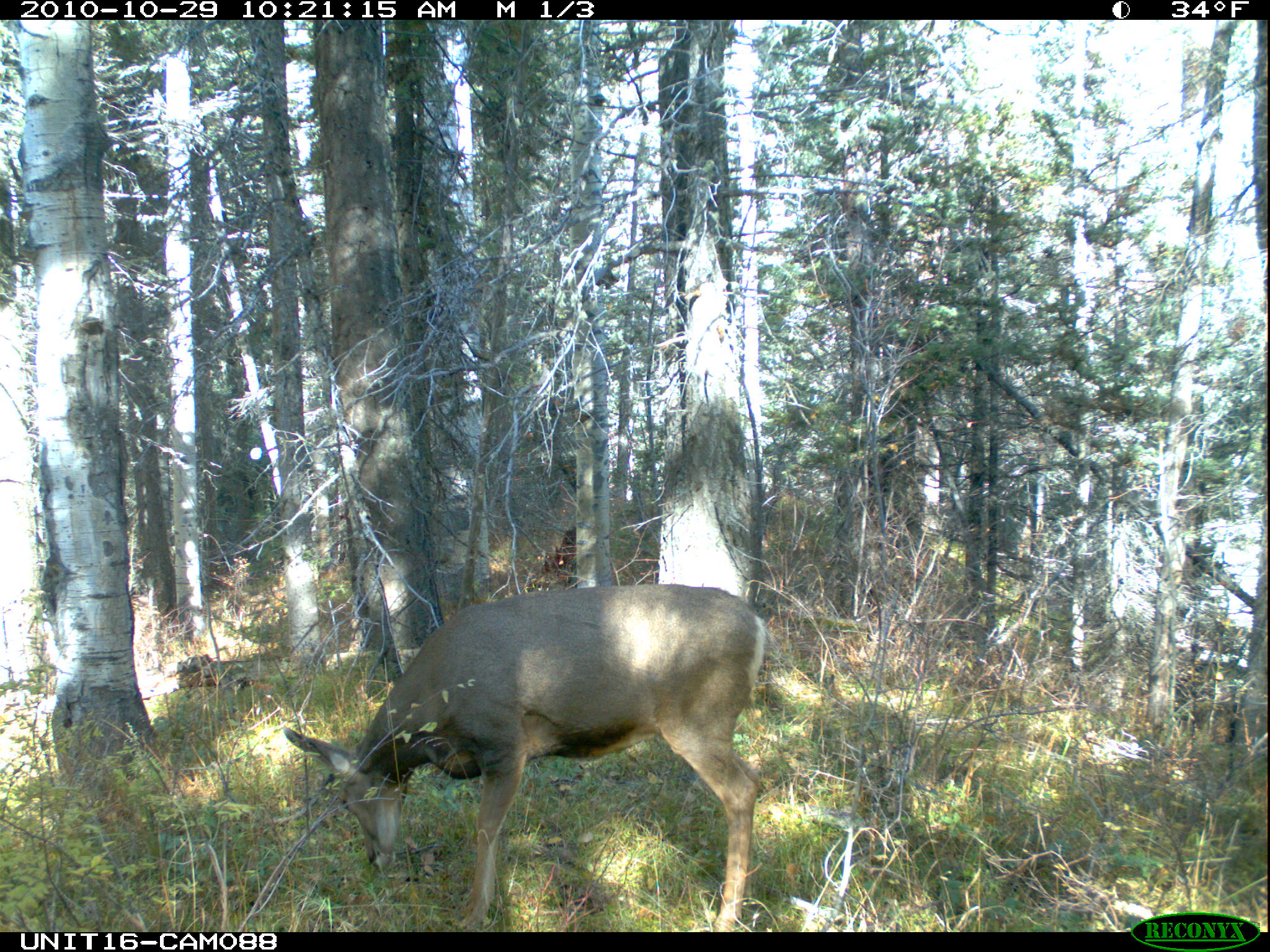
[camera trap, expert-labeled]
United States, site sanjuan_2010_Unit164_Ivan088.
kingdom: Animalia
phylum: Chordata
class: Mammalia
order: Artiodactyla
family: Cervidae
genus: Odocoileus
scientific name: Odocoileus hemionus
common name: mule deer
Odocoileus hemionus (mule deer).